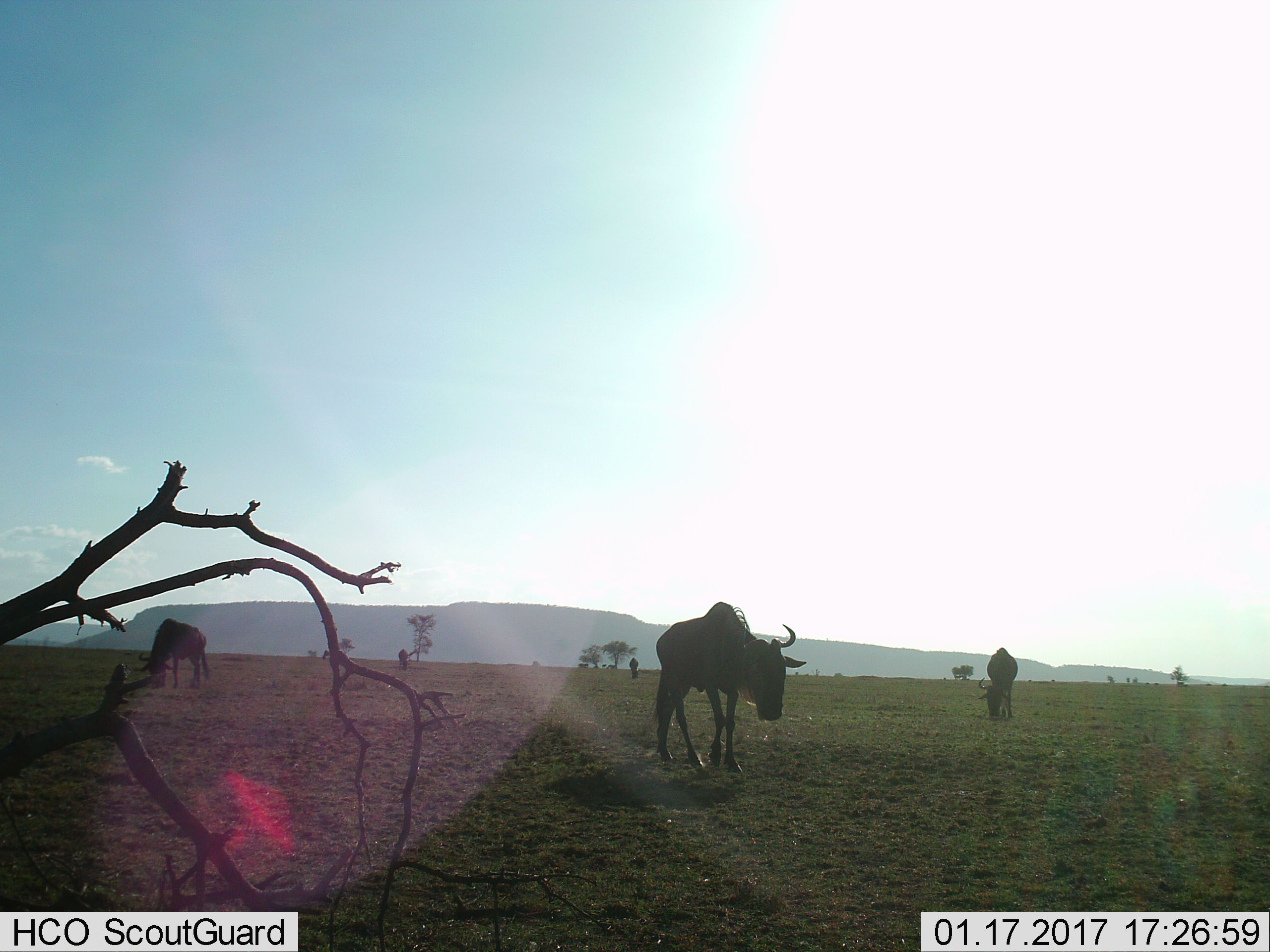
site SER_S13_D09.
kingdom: Animalia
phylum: Chordata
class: Mammalia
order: Artiodactyla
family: Bovidae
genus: Connochaetes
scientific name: Connochaetes taurinus taurinus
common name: blue wildebeest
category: wildebeestblue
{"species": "wildebeestblue (blue wildebeest) (Connochaetes taurinus taurinus)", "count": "5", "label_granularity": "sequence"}